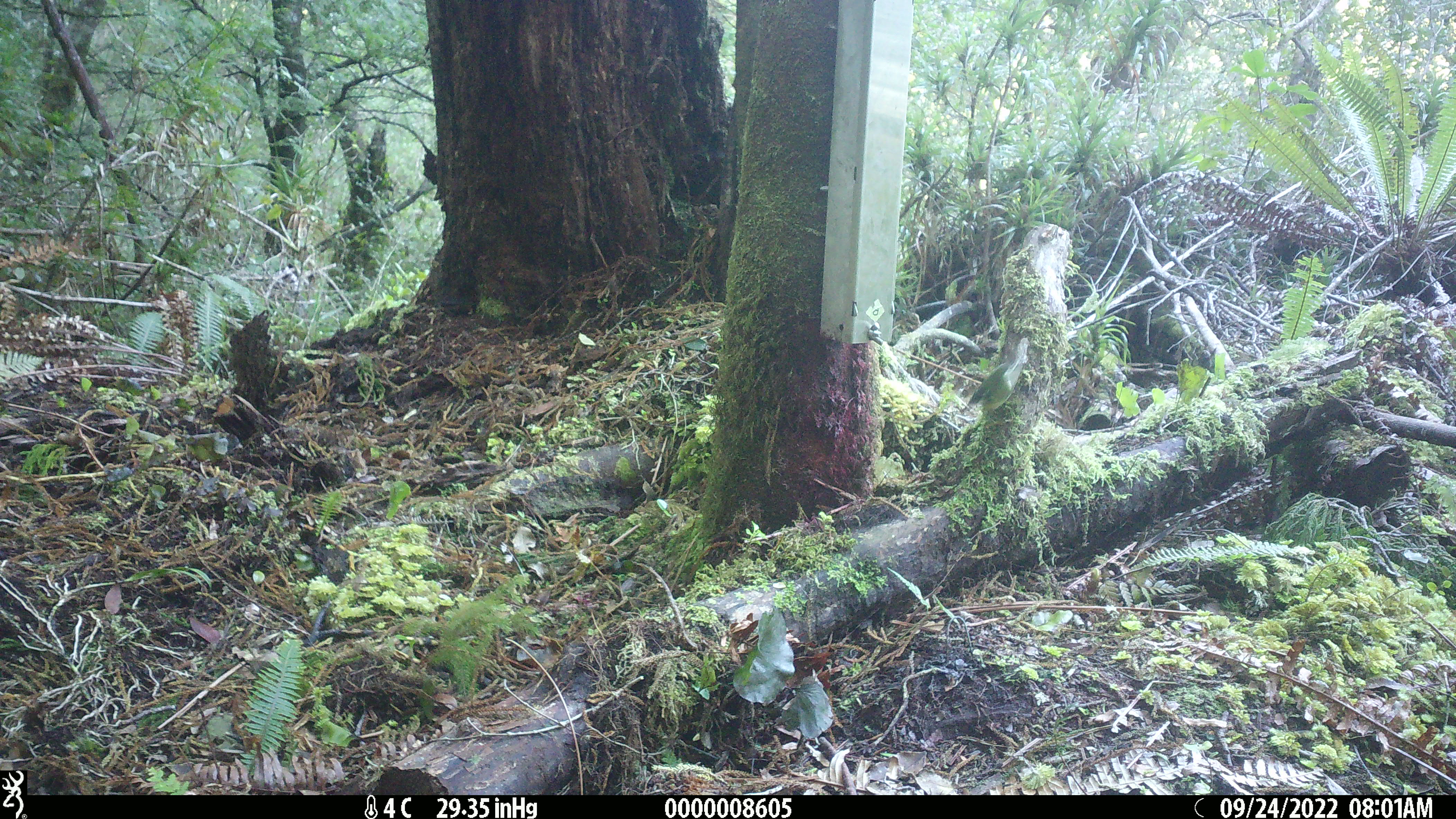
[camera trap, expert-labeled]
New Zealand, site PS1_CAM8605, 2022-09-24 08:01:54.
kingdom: Animalia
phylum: Chordata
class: Aves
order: Passeriformes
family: Acanthisittidae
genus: Acanthisitta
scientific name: Acanthisitta chloris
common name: rifleman